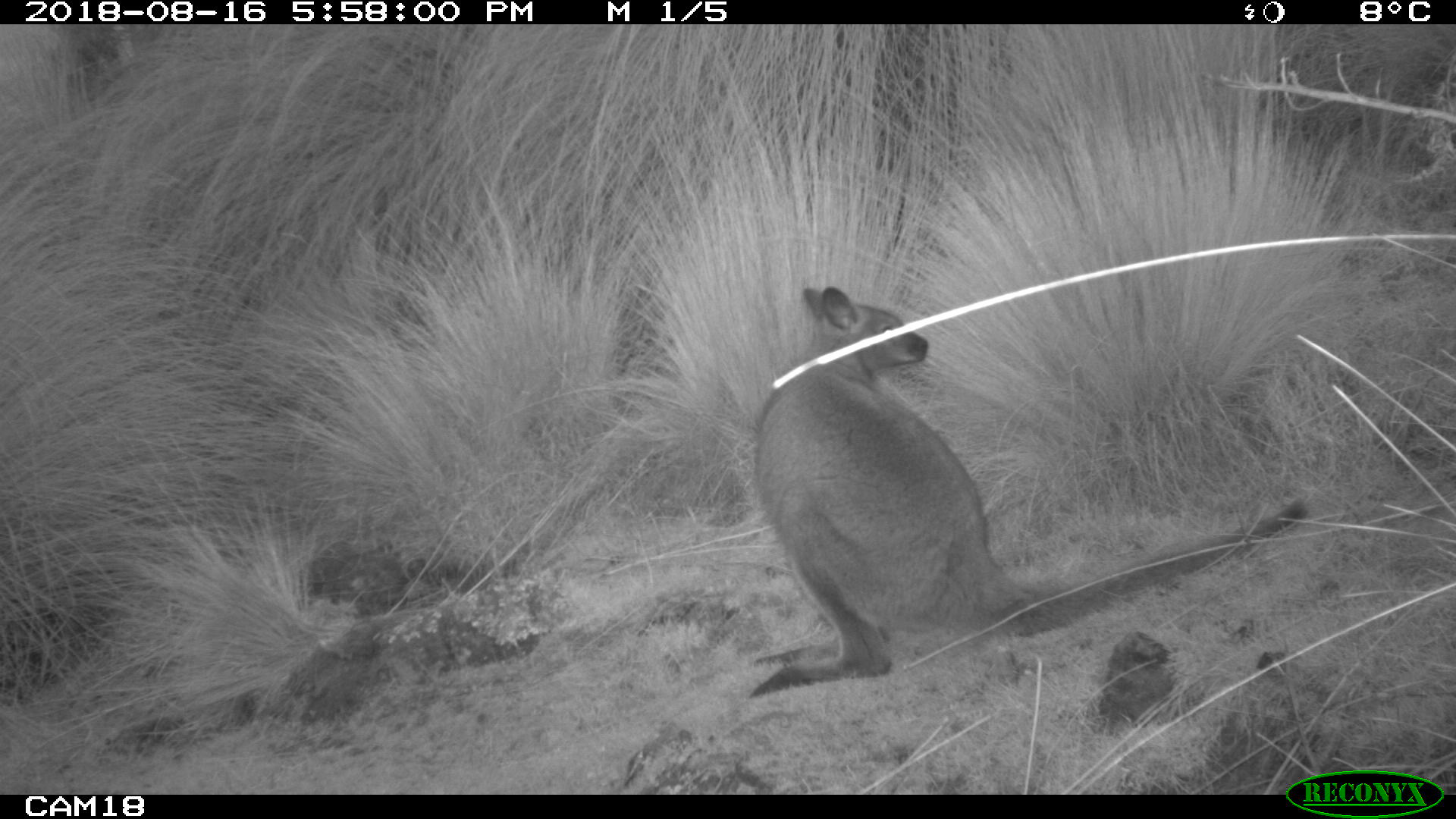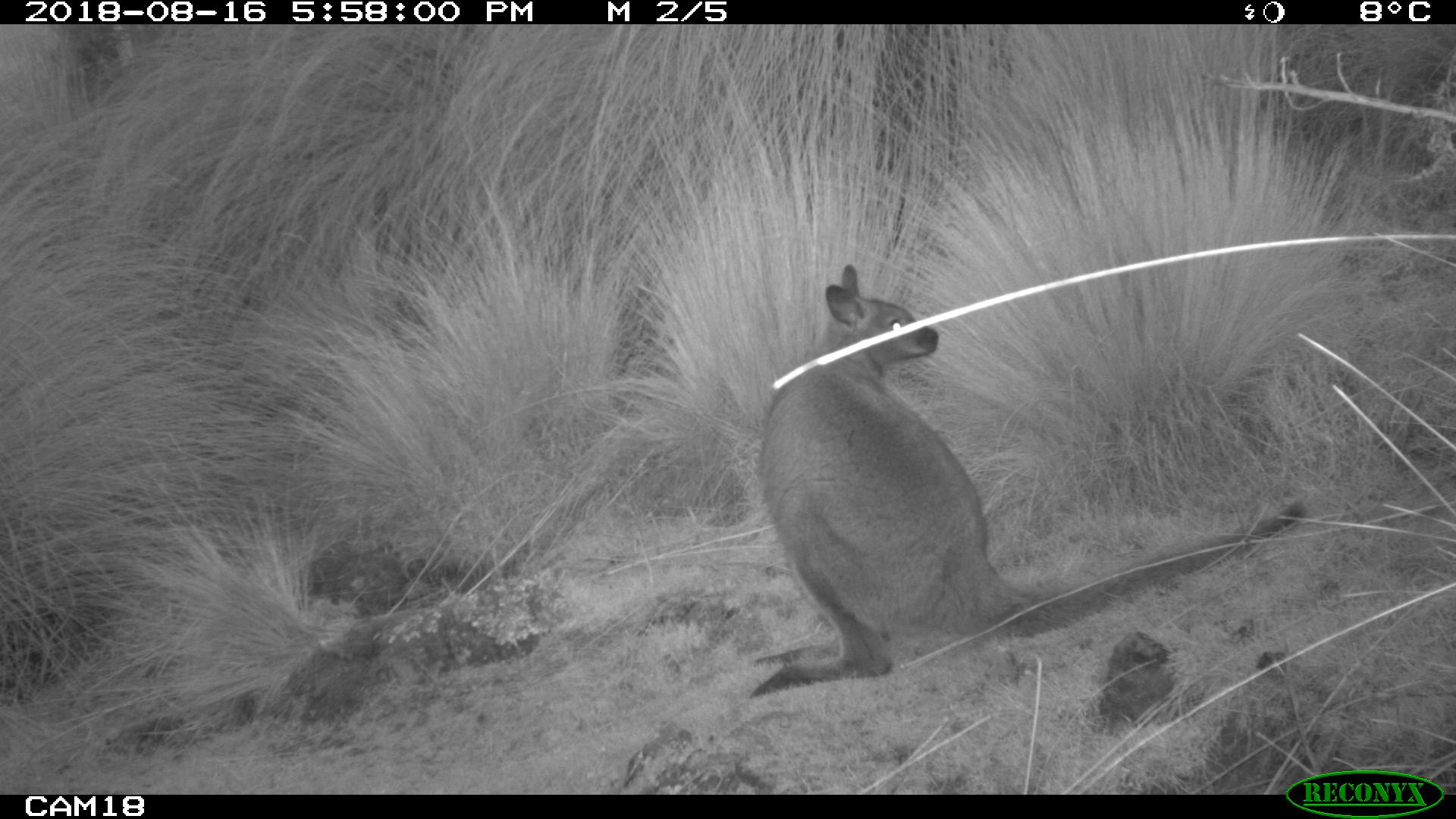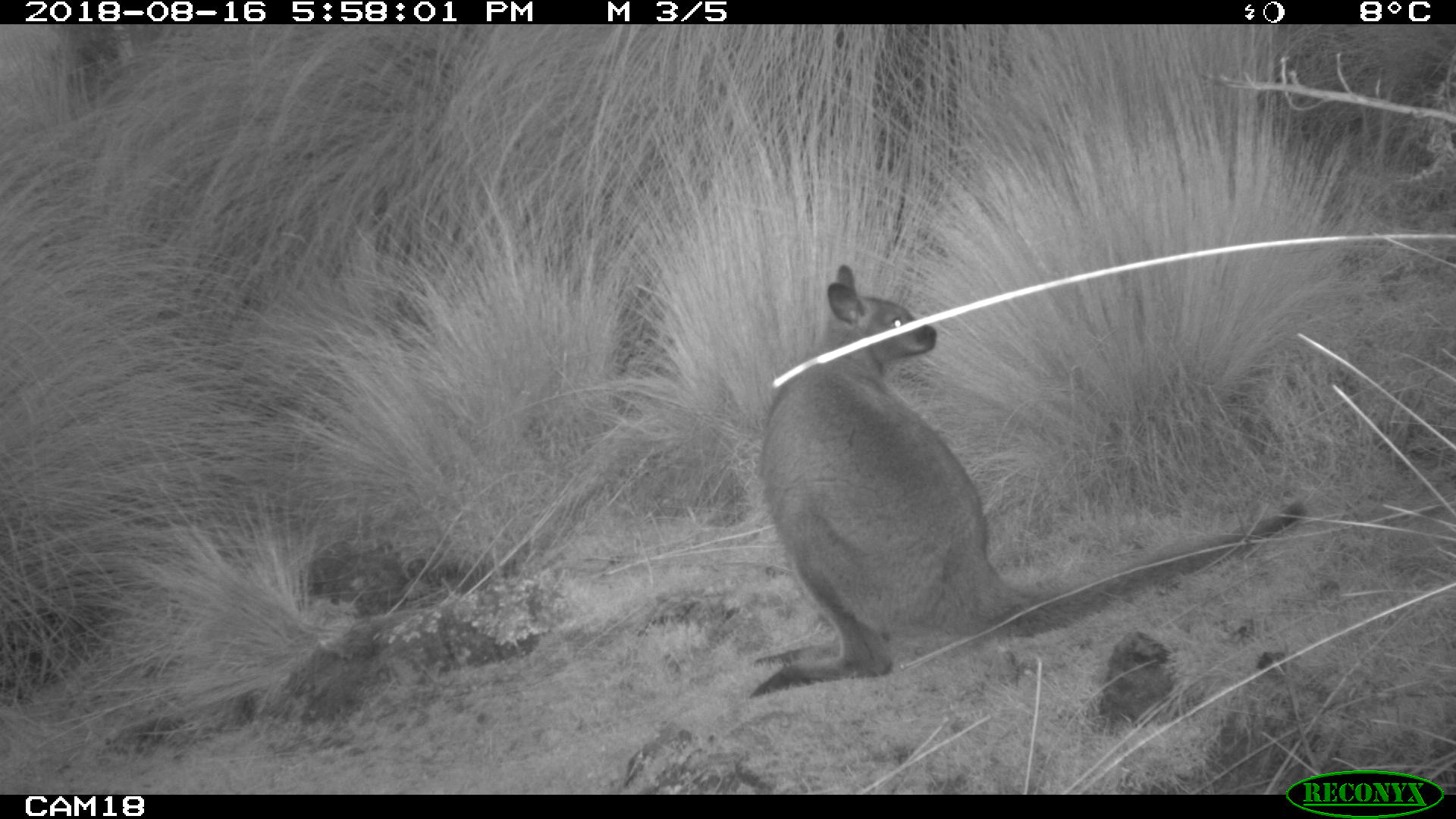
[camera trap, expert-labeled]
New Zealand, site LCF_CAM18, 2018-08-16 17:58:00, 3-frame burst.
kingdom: Animalia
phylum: Chordata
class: Mammalia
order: Diprotodontia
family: Macropodidae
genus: Notamacropus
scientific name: Notamacropus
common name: wallaby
Wallaby (Notamacropus).